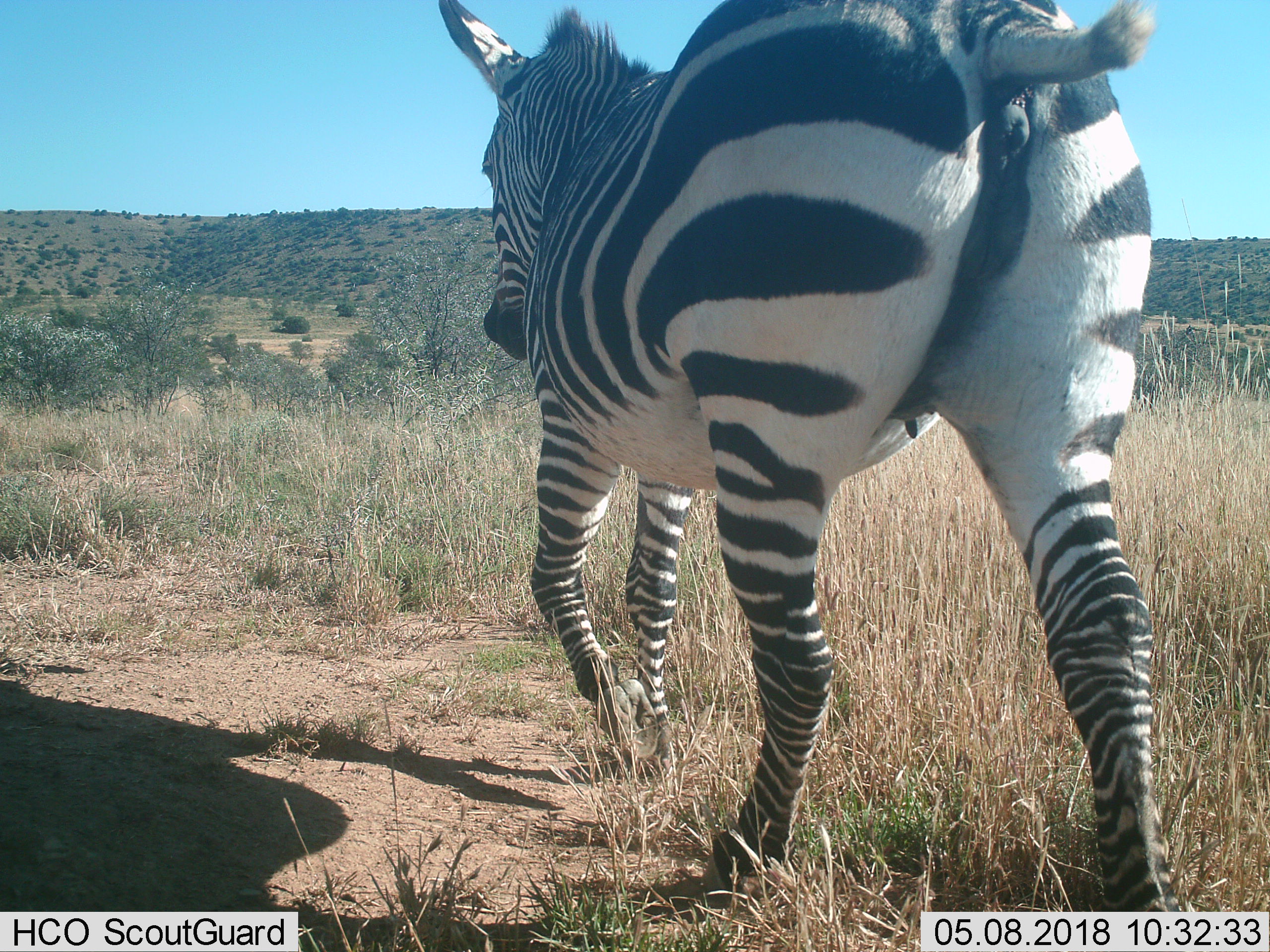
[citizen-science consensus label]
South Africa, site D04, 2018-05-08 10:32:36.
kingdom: Animalia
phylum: Chordata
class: Mammalia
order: Perissodactyla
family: Equidae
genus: Equus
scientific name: Equus zebra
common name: mountain zebra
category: zebramountain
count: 1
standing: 17%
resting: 0%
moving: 83%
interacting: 0%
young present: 0%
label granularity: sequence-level